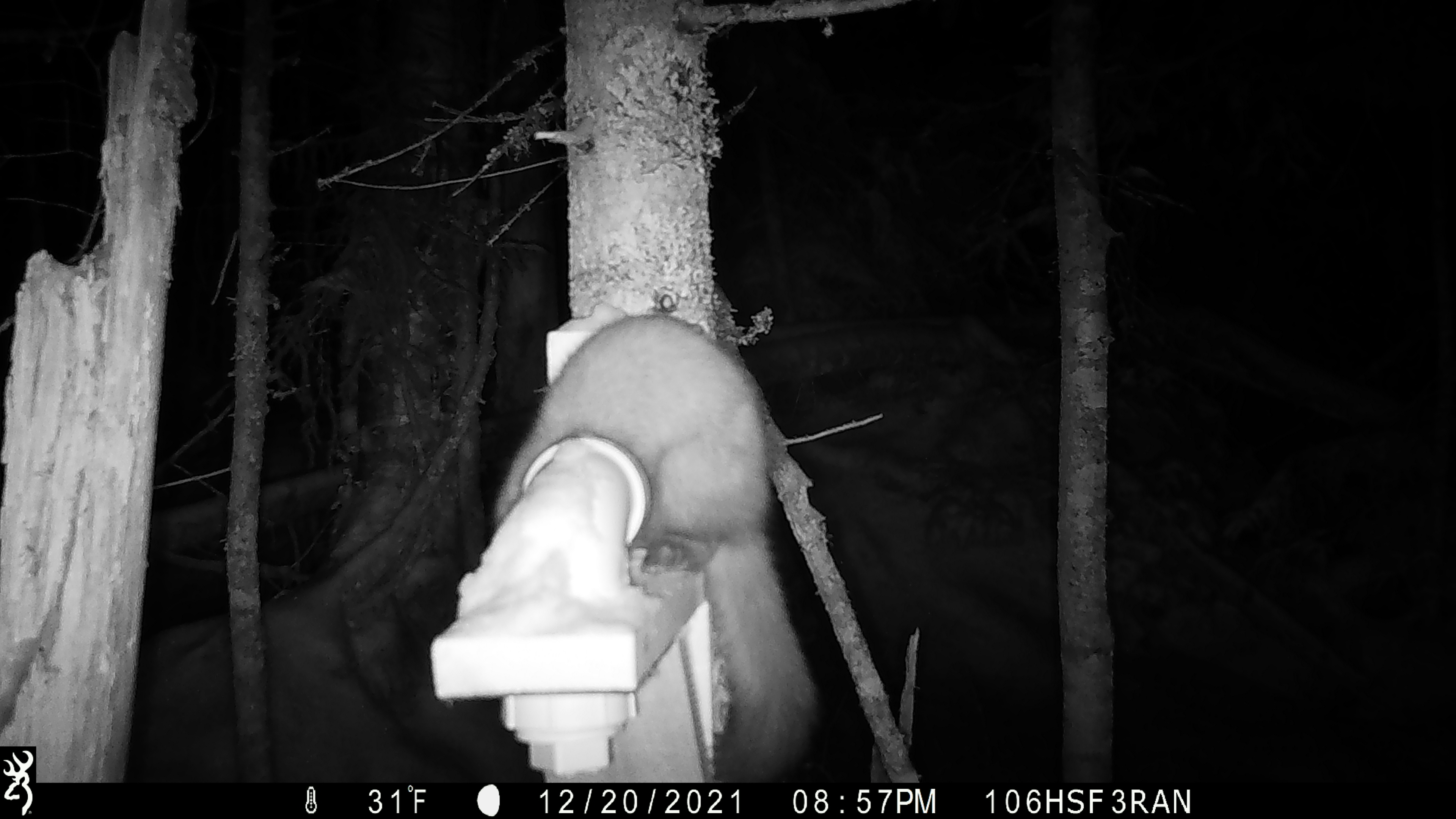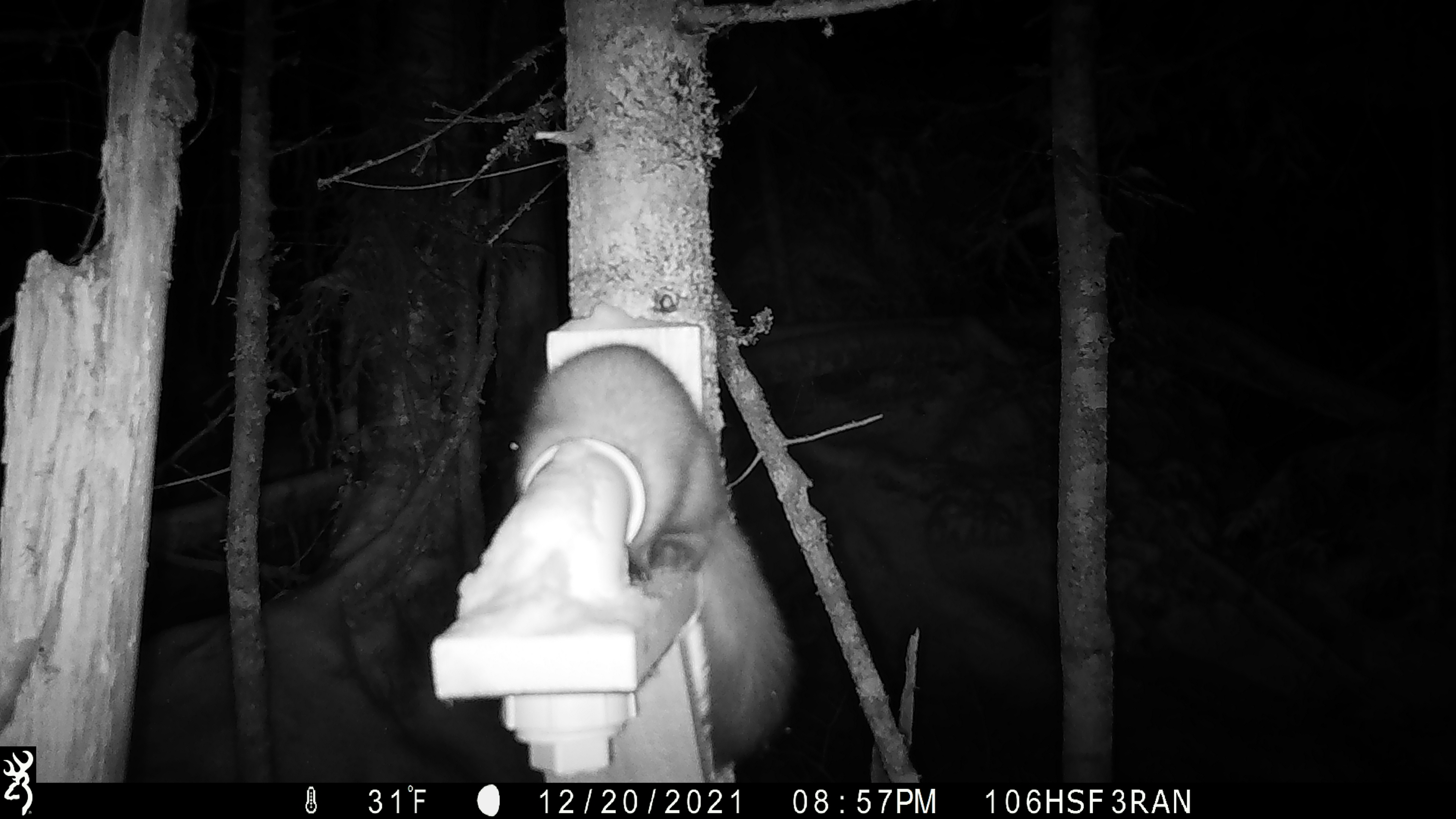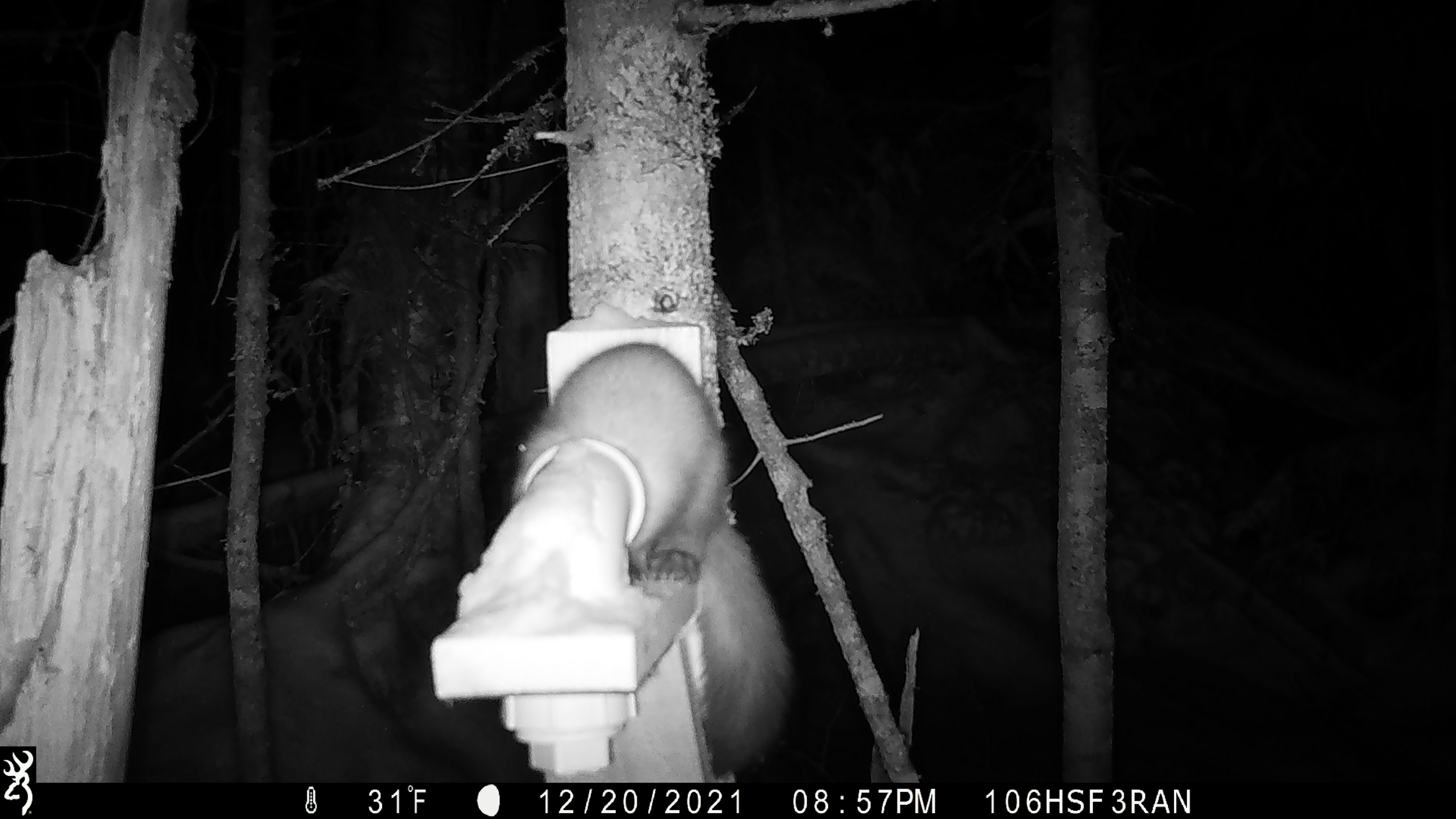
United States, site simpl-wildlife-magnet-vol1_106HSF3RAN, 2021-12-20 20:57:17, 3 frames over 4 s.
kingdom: Animalia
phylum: Chordata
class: Mammalia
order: Carnivora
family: Mustelidae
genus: Martes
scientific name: Martes americana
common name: american marten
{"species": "american marten (Martes americana)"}